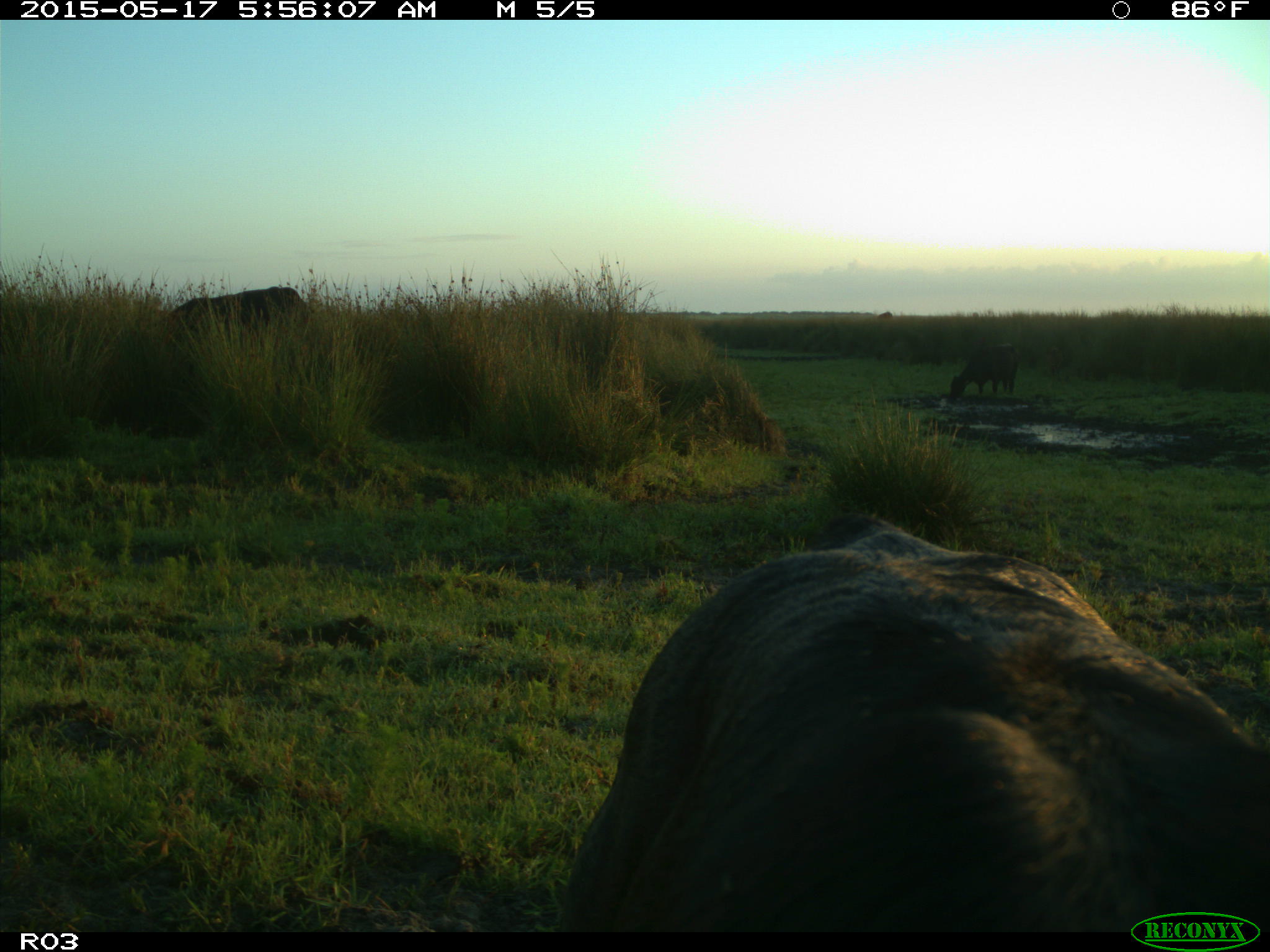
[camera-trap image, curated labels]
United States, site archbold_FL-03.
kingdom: Animalia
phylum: Chordata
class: Mammalia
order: Artiodactyla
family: Bovidae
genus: Bos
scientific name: Bos taurus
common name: domestic cow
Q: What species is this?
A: Bos taurus (domestic cow).